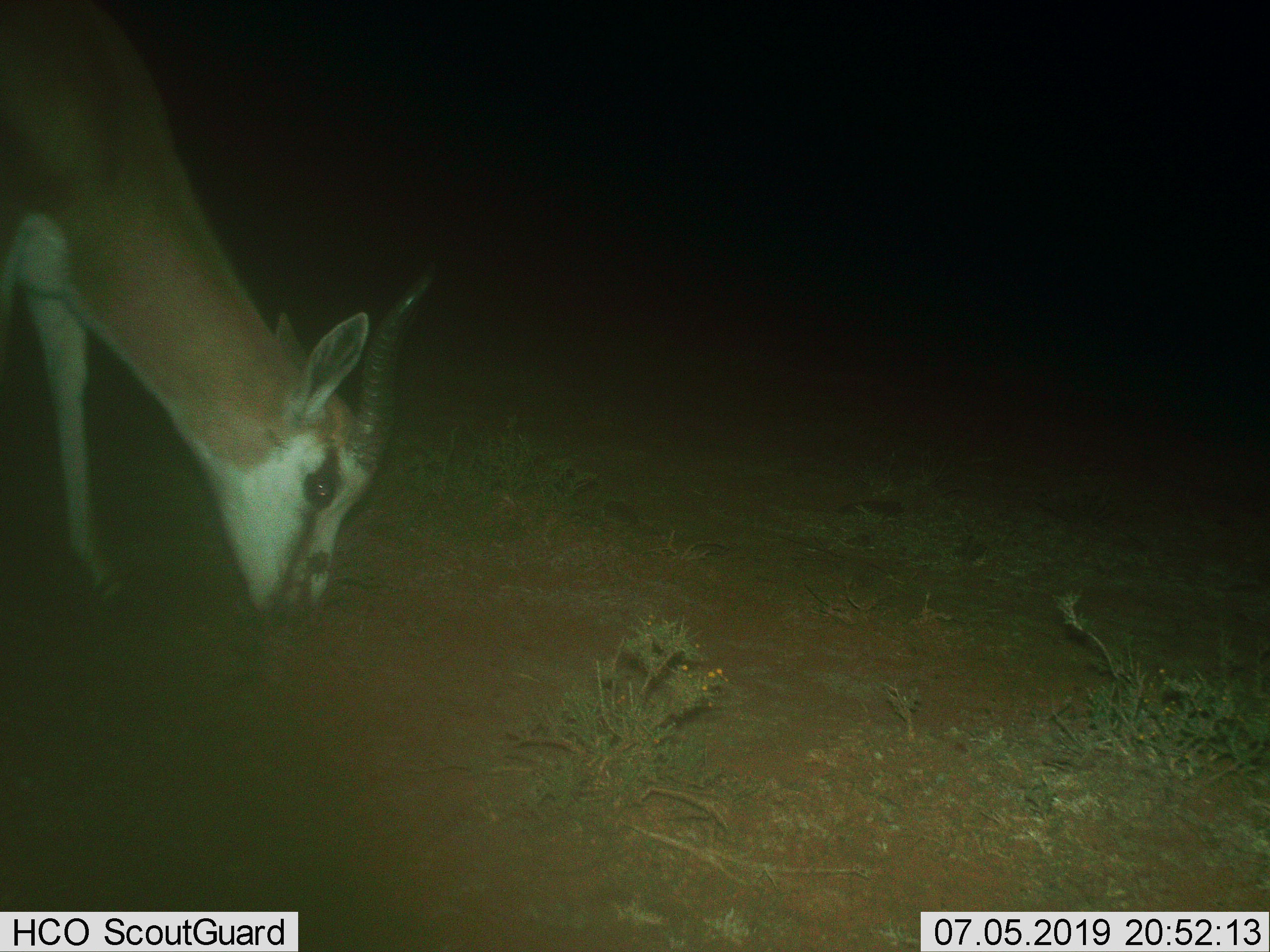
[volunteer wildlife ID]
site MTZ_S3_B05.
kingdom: Animalia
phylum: Chordata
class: Mammalia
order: Artiodactyla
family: Bovidae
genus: Antidorcas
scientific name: Antidorcas marsupialis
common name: springbok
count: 1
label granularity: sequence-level